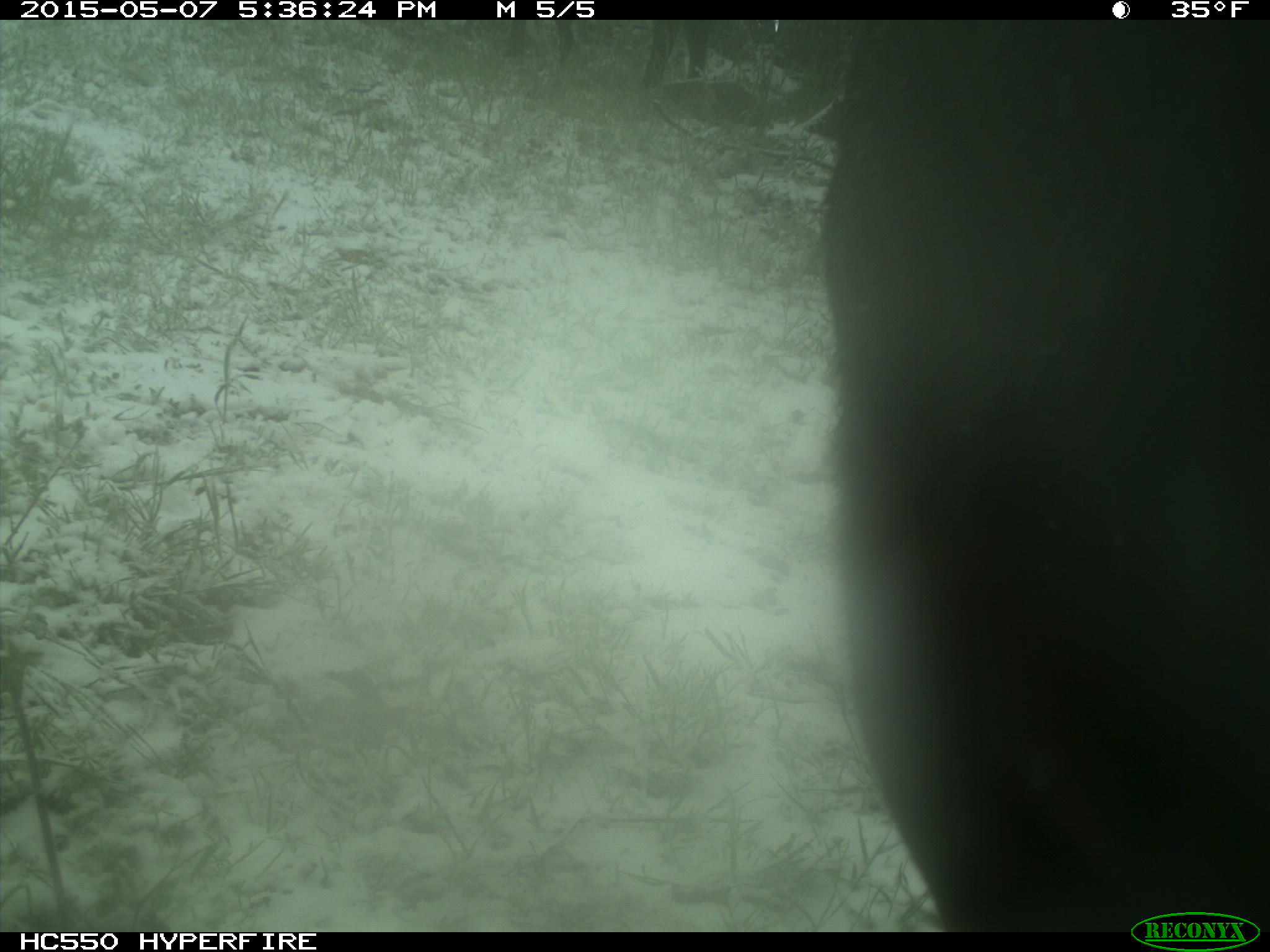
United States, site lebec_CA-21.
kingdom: Animalia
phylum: Chordata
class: Mammalia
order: Artiodactyla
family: Bovidae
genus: Bos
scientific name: Bos taurus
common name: domestic cow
Bos taurus (domestic cow).